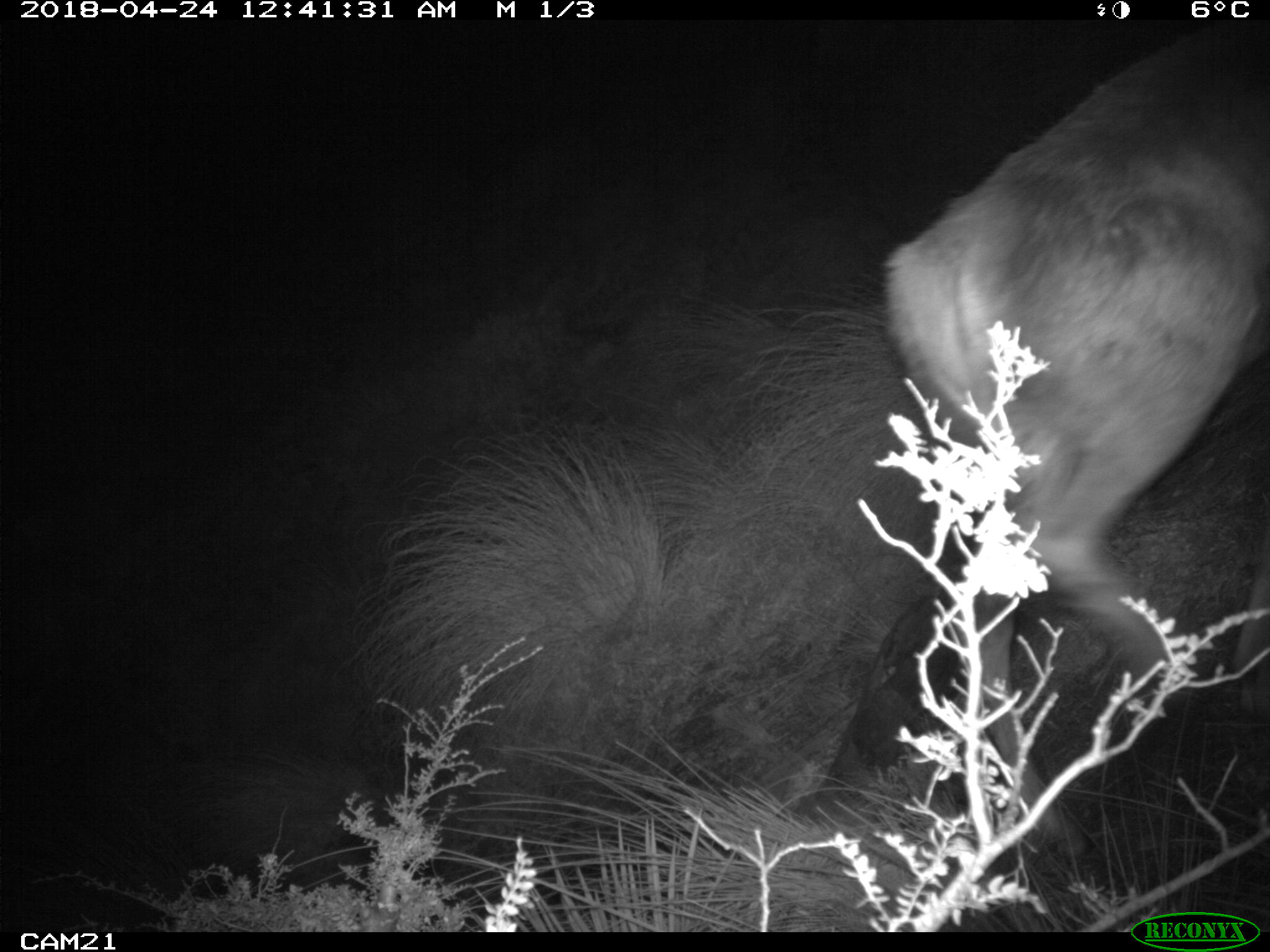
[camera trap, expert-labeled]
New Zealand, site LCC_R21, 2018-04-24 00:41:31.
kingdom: Animalia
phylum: Chordata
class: Mammalia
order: Artiodactyla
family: Cervidae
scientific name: Cervidae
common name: deer